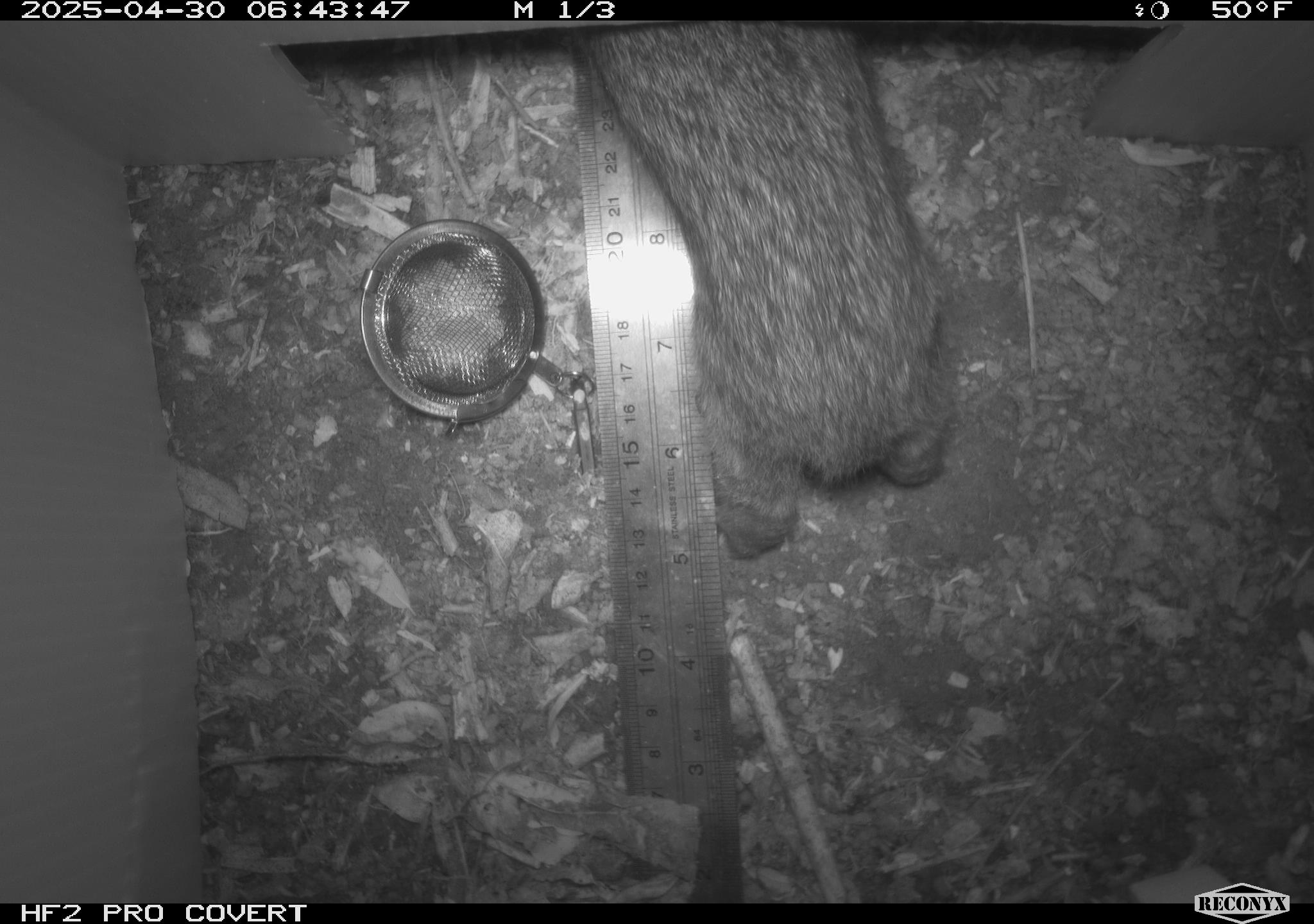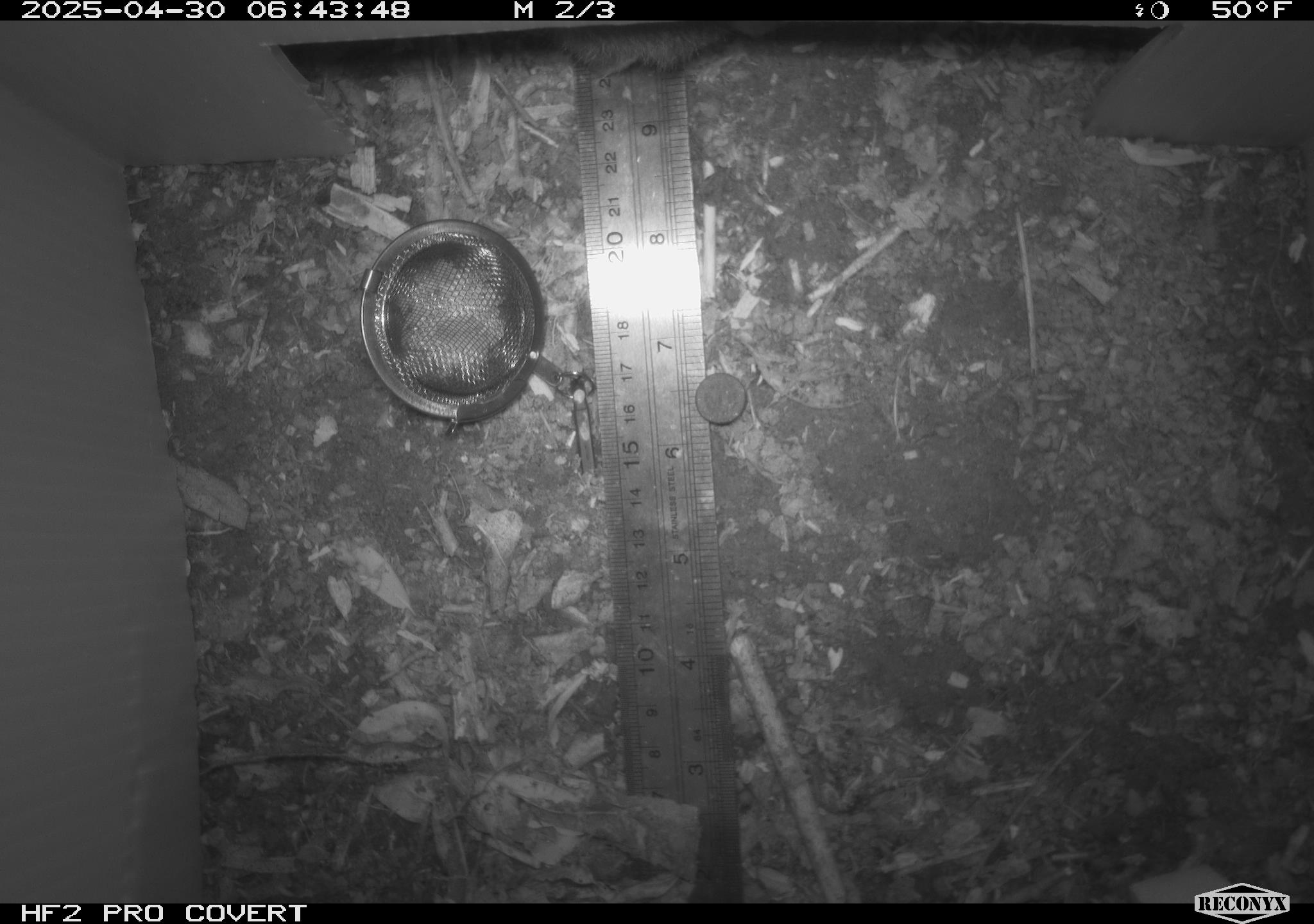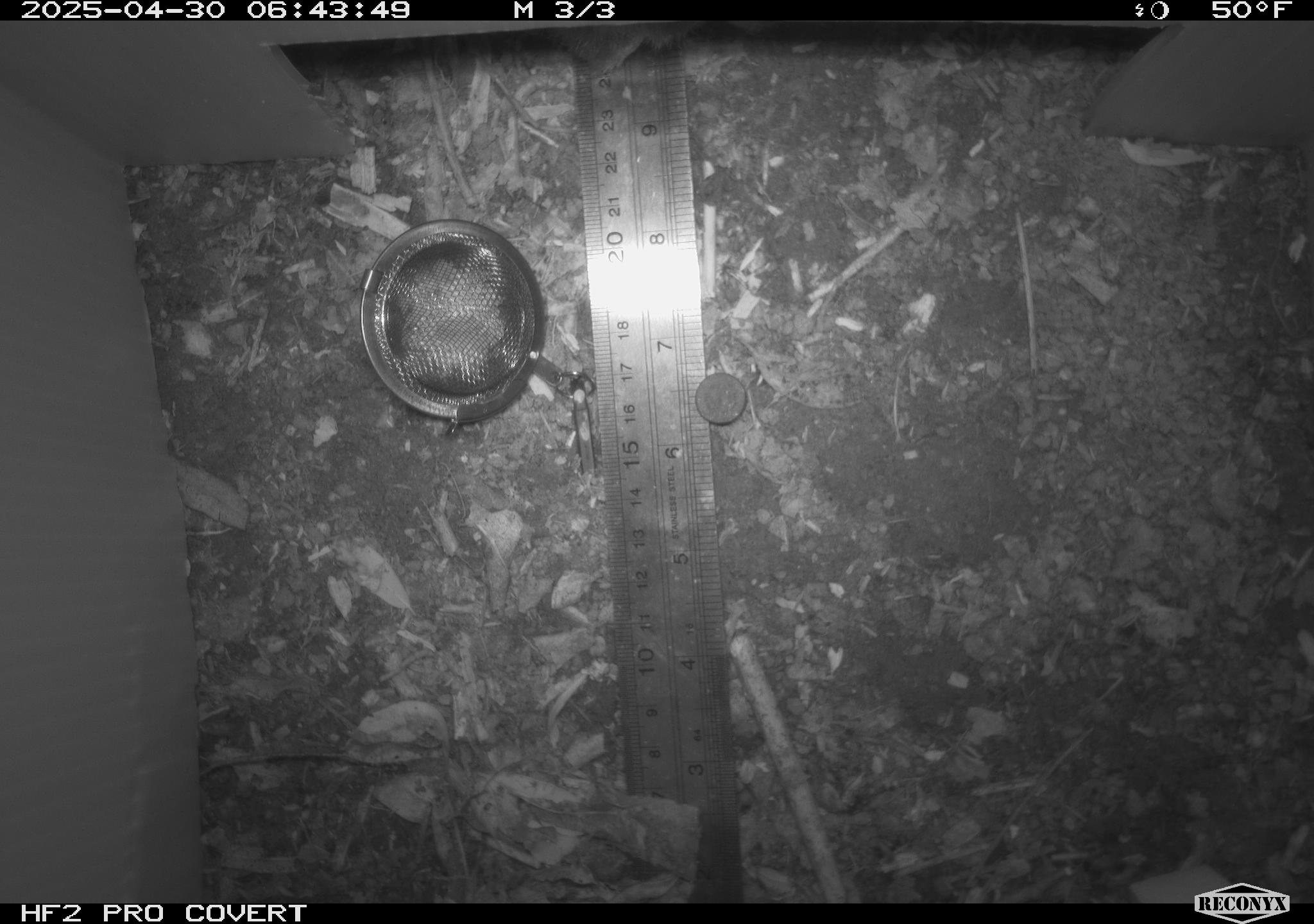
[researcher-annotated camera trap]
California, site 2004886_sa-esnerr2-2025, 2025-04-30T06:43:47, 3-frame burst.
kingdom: Animalia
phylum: Chordata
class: Mammalia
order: Lagomorpha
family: Leporidae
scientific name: Leporidae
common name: rabbit or hare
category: rabbit and hare family